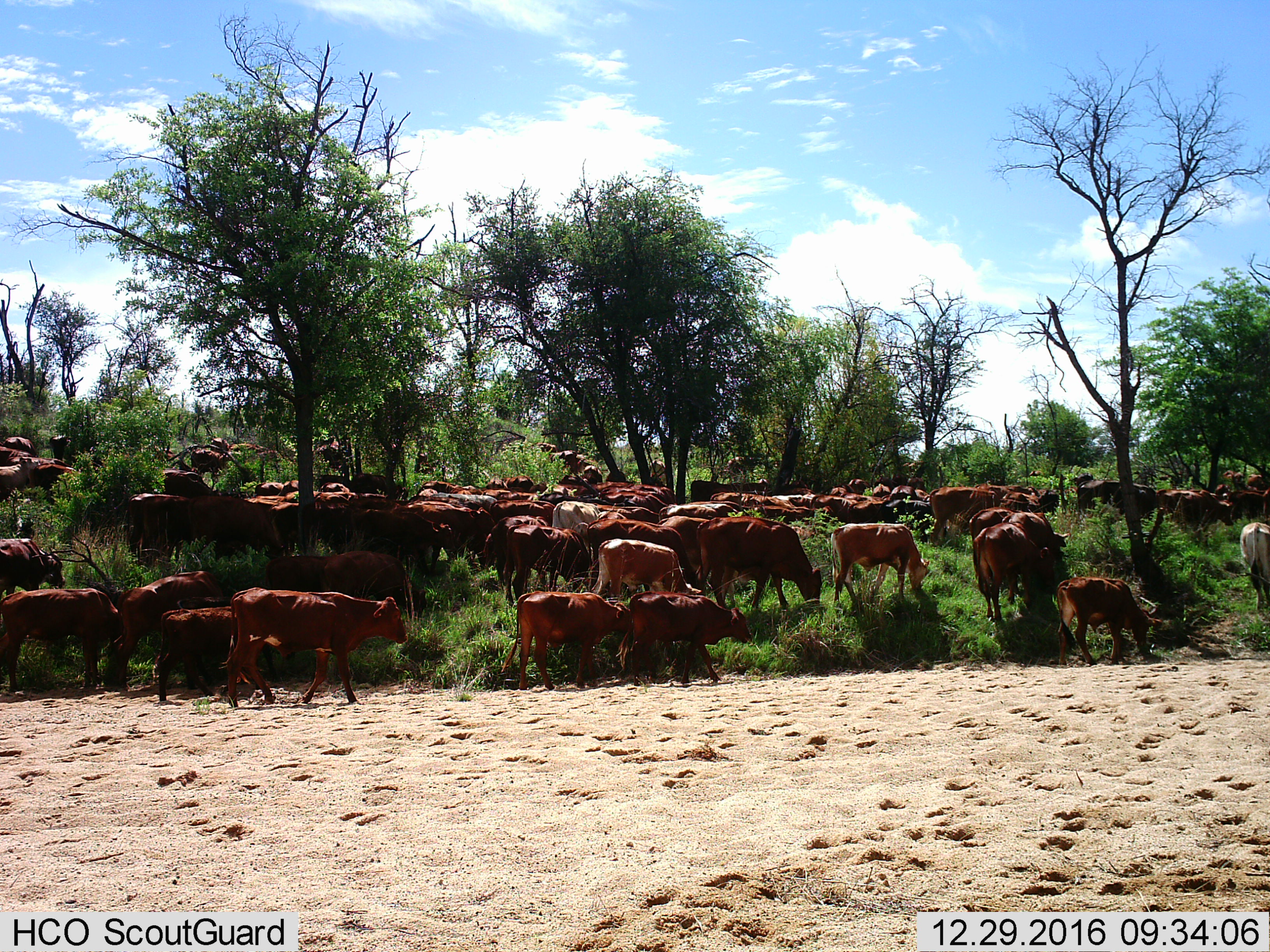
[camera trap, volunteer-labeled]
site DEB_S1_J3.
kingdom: Animalia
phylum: Chordata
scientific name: Vertebrata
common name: domestic animal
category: domesticanimal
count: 11-50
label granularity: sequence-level